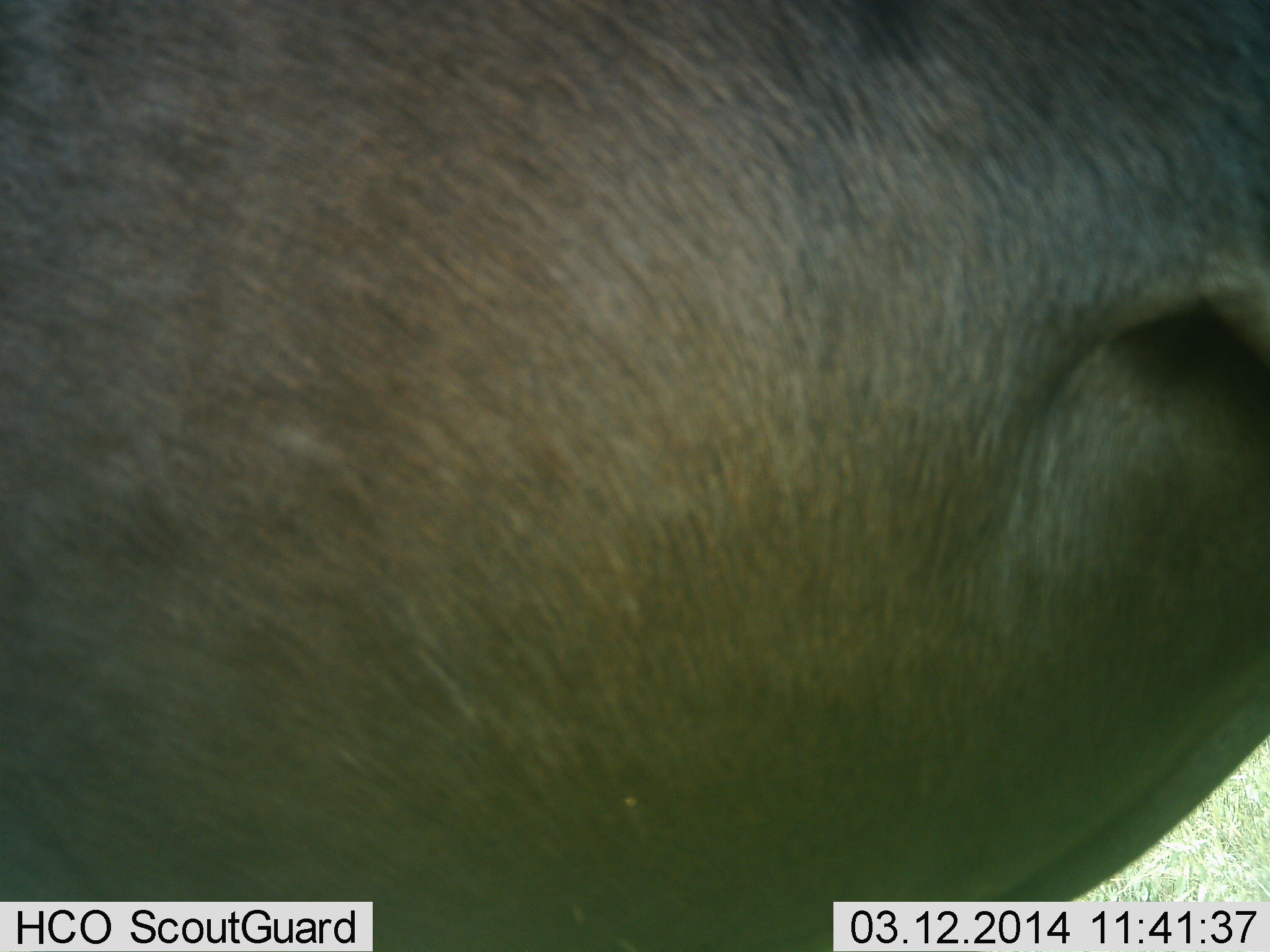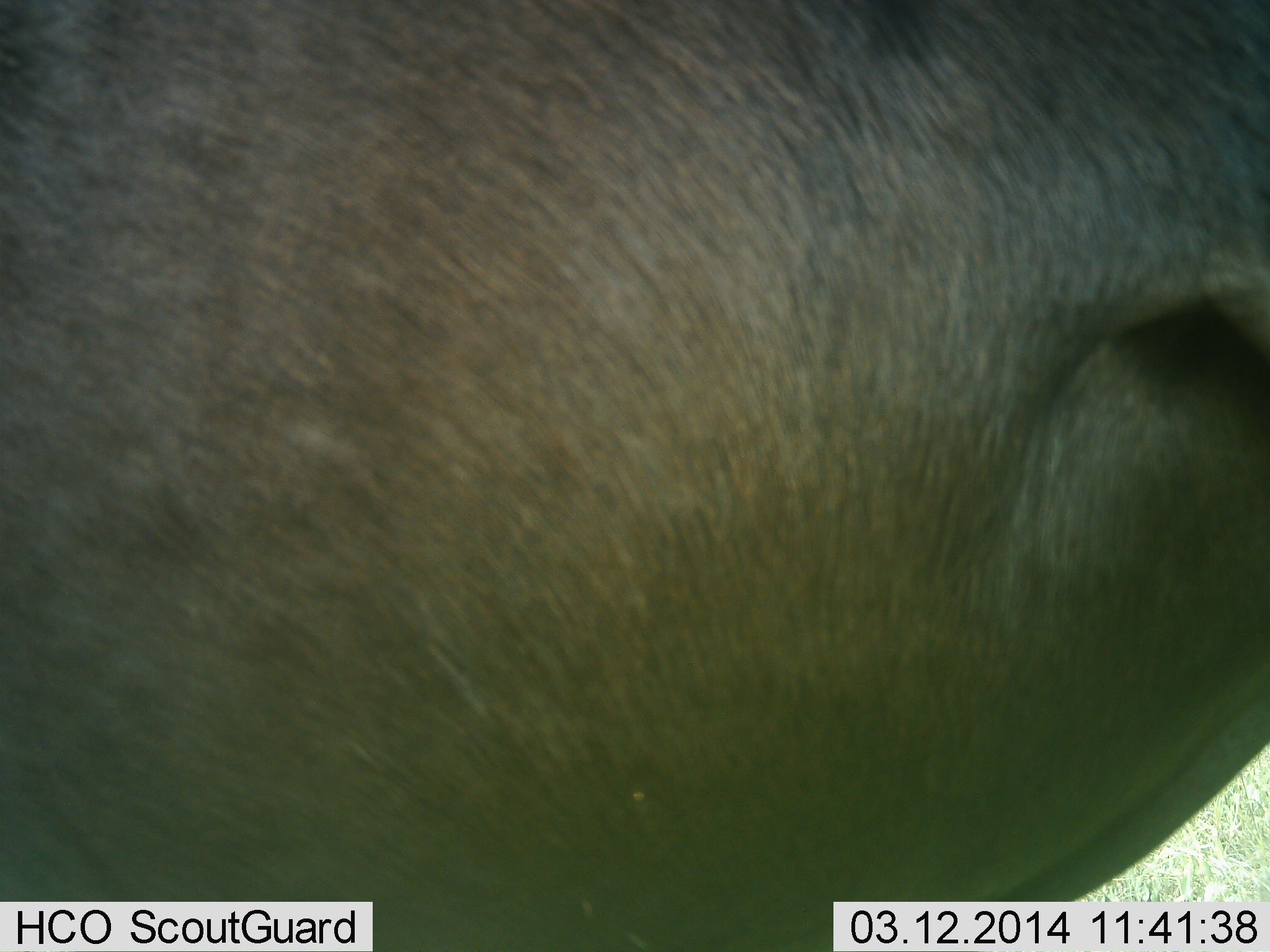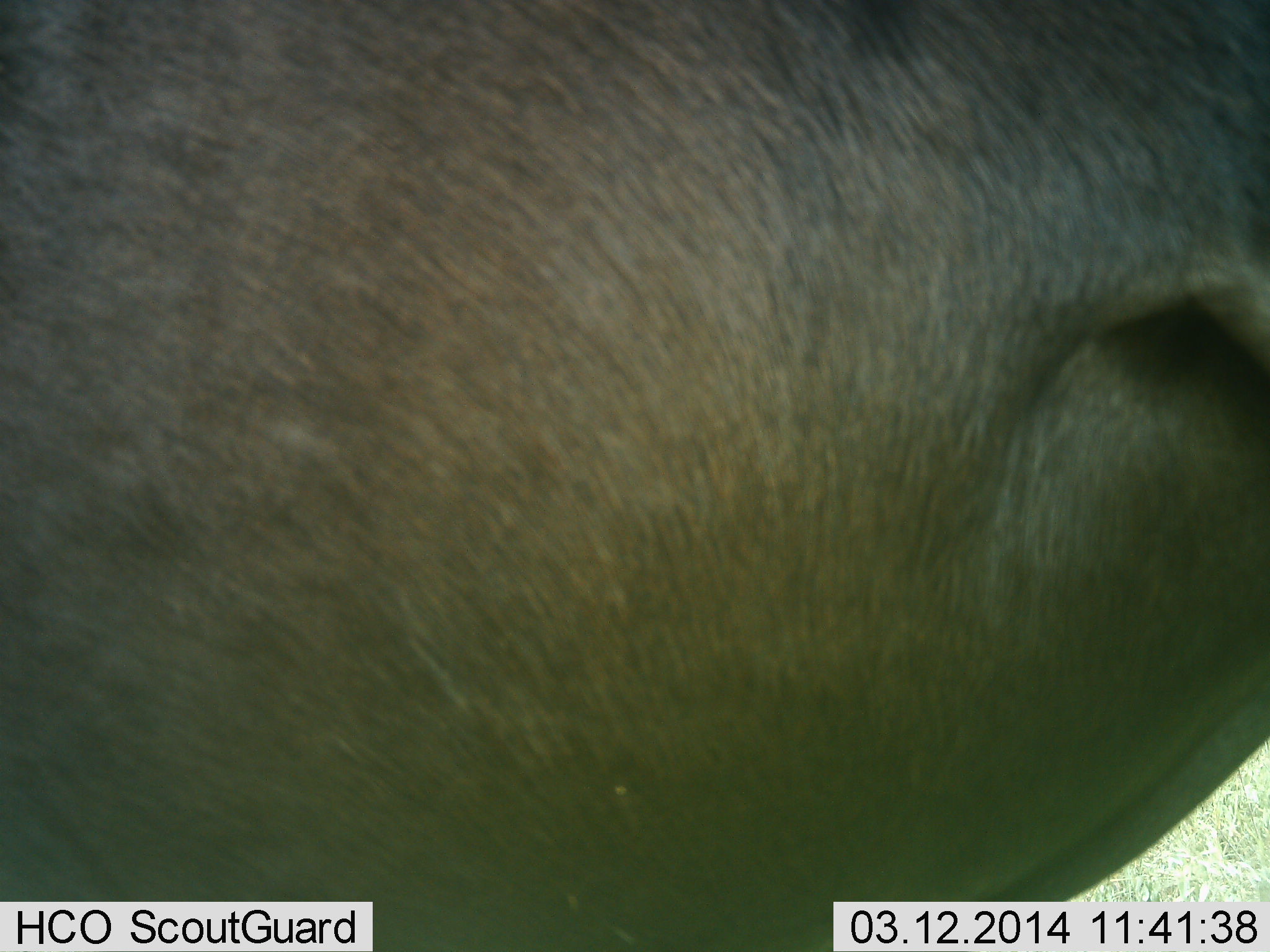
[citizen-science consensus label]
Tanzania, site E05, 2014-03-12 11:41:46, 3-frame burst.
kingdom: Animalia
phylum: Chordata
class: Mammalia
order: Artiodactyla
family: Bovidae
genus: Connochaetes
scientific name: Connochaetes taurinus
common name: blue wildebeest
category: wildebeest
Wildebeest (blue wildebeest) (Connochaetes taurinus), count 1. Behavior (volunteer vote fractions): standing 88%, resting 0%, moving 12%, interacting 0%. Young present (vote fraction): 0%. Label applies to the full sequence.